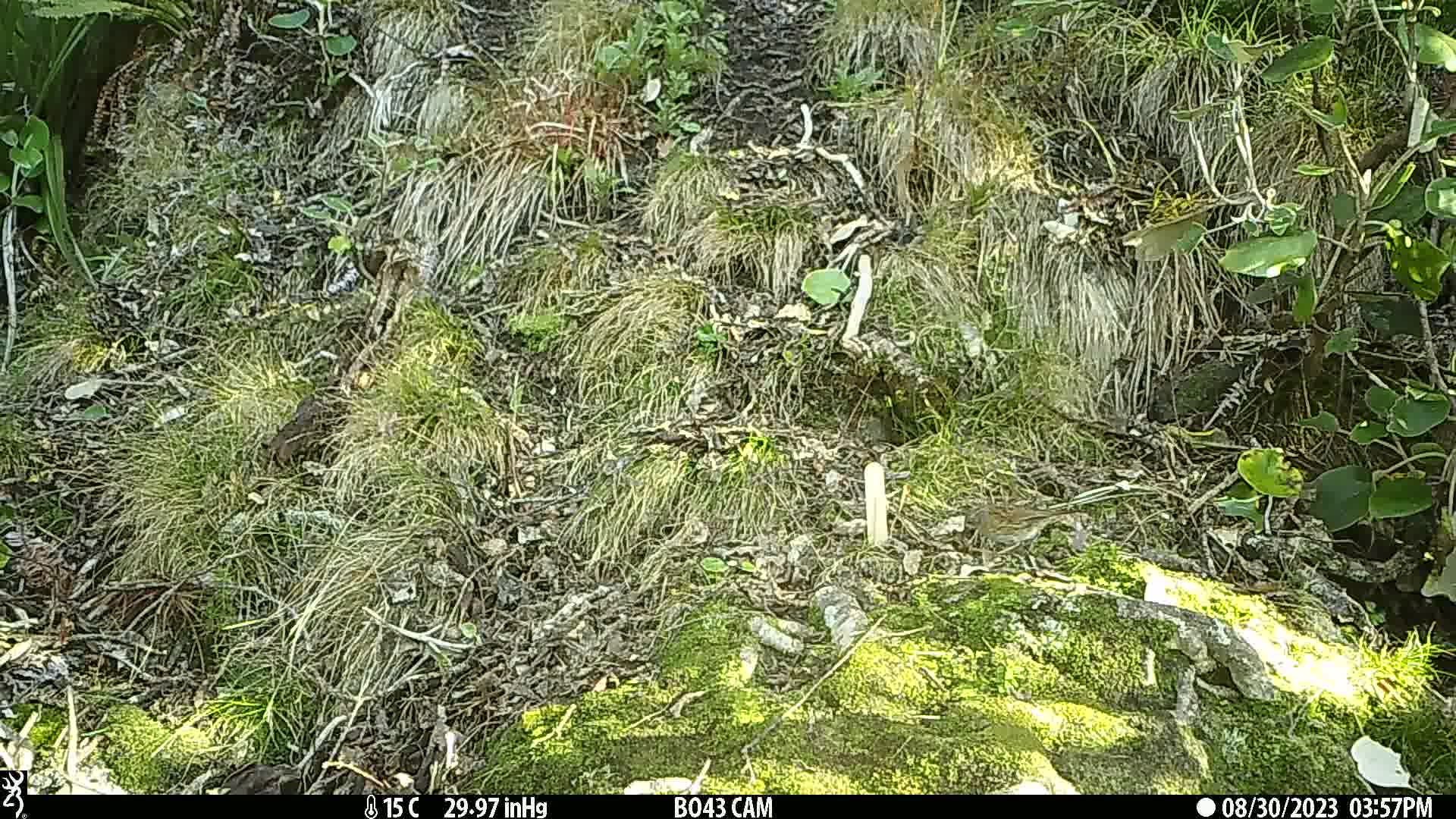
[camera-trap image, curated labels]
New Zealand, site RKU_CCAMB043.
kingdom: Animalia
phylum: Chordata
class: Aves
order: Passeriformes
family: Prunellidae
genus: Prunella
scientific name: Prunella modularis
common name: dunnock